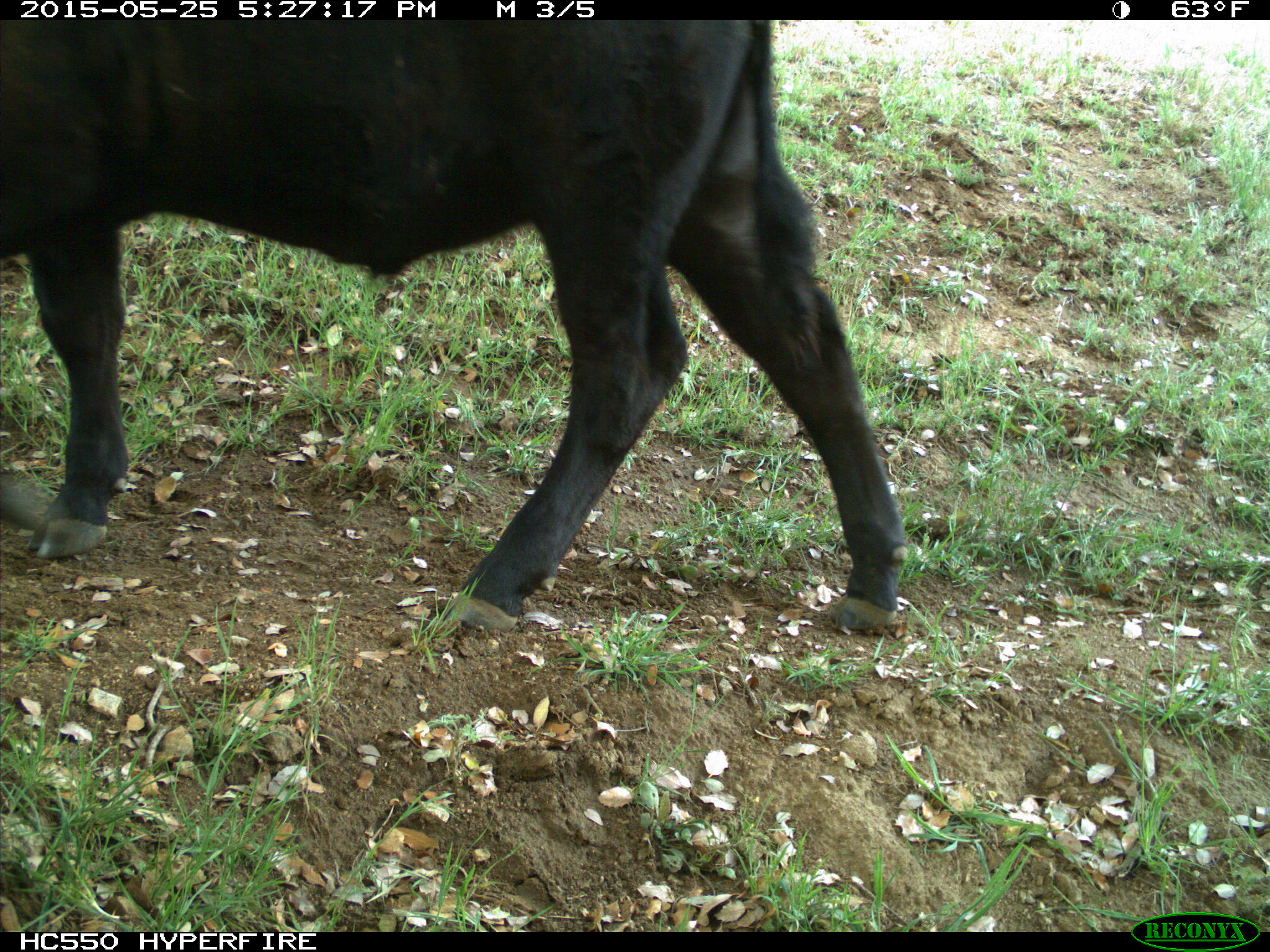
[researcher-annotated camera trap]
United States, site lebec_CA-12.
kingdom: Animalia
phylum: Chordata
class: Mammalia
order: Artiodactyla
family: Bovidae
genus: Bos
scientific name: Bos taurus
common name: domestic cow